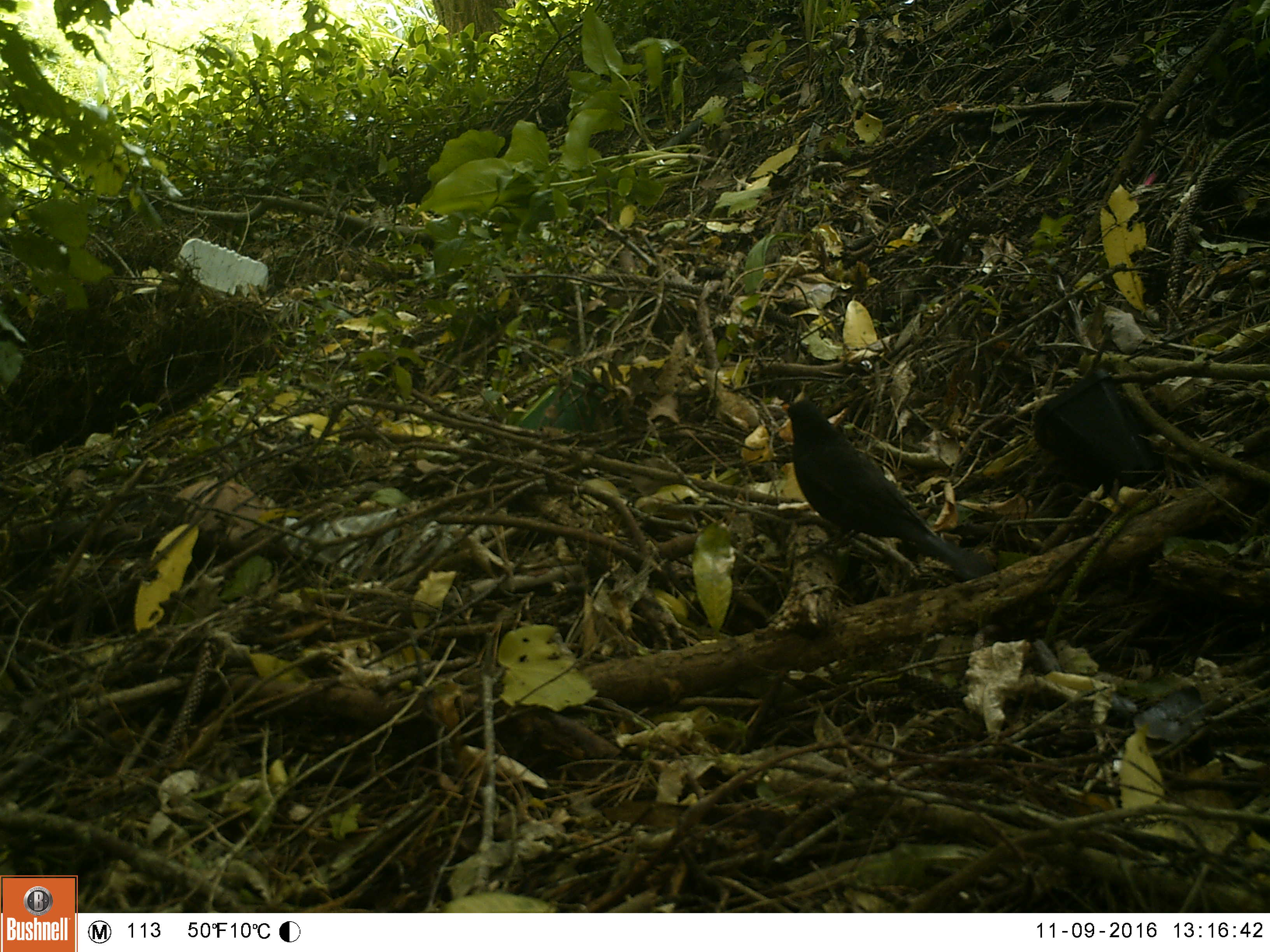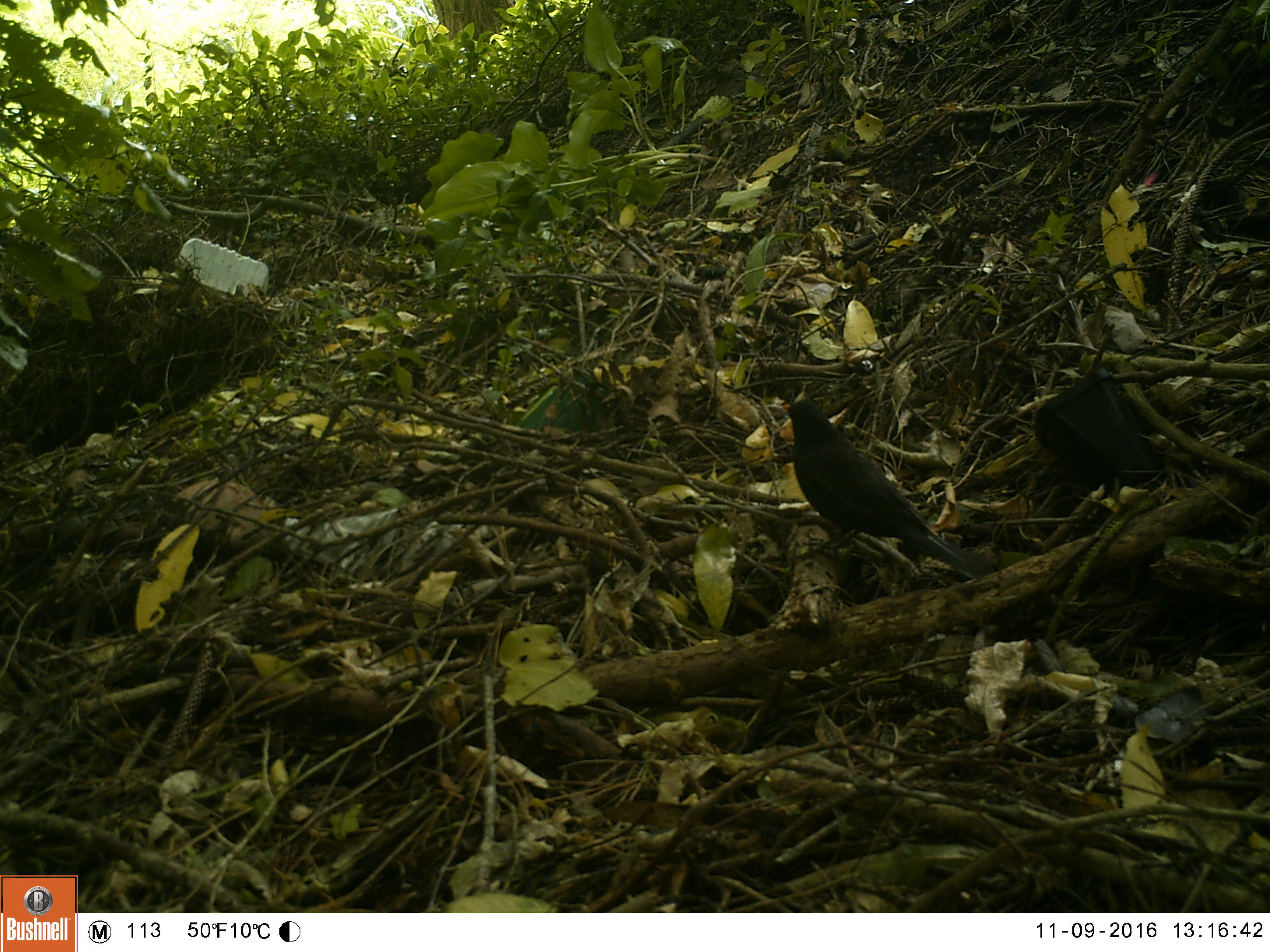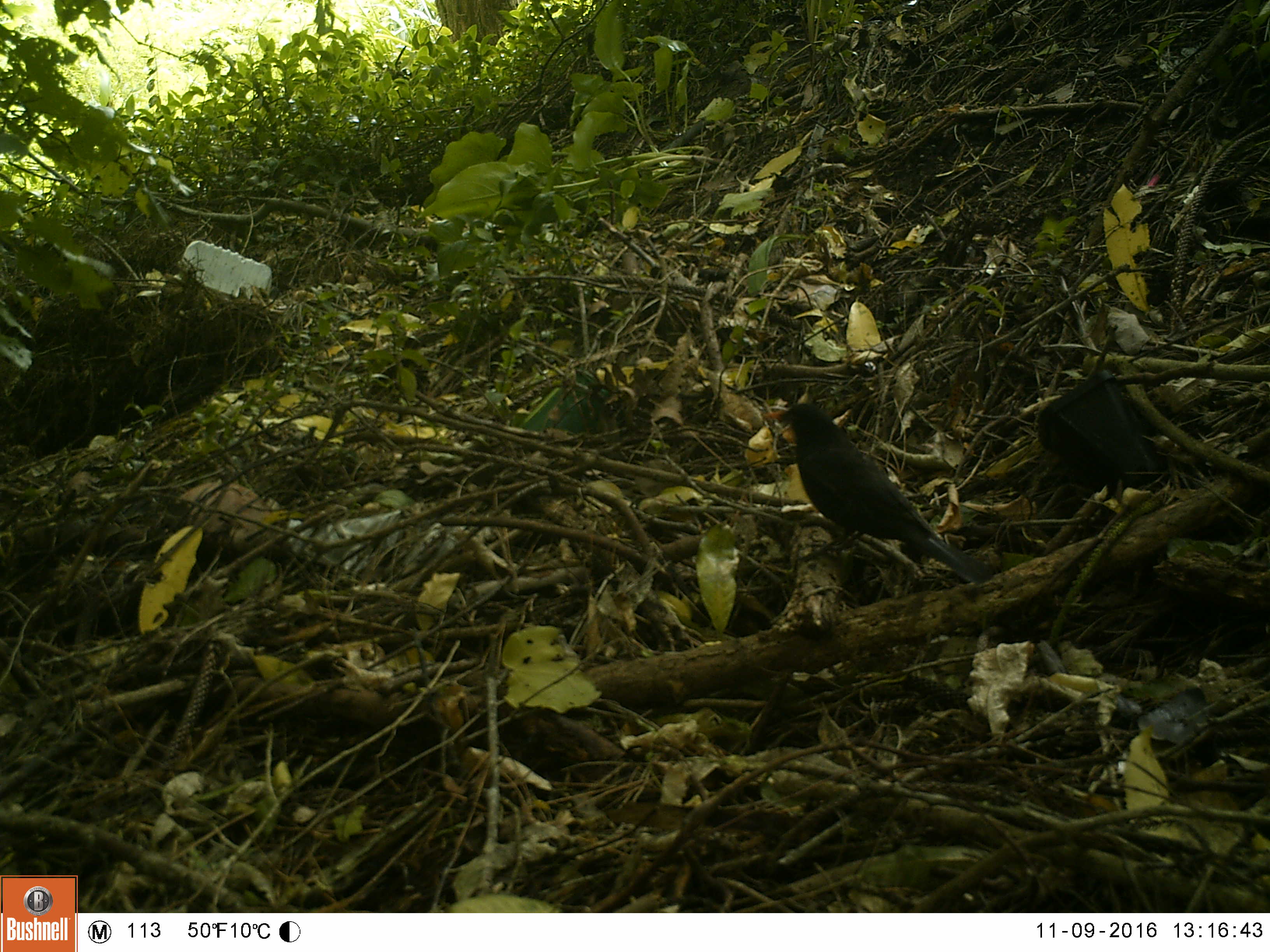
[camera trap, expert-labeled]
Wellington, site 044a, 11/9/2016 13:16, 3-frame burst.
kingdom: Animalia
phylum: Chordata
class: Aves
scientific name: Aves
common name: bird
Bird (Aves).